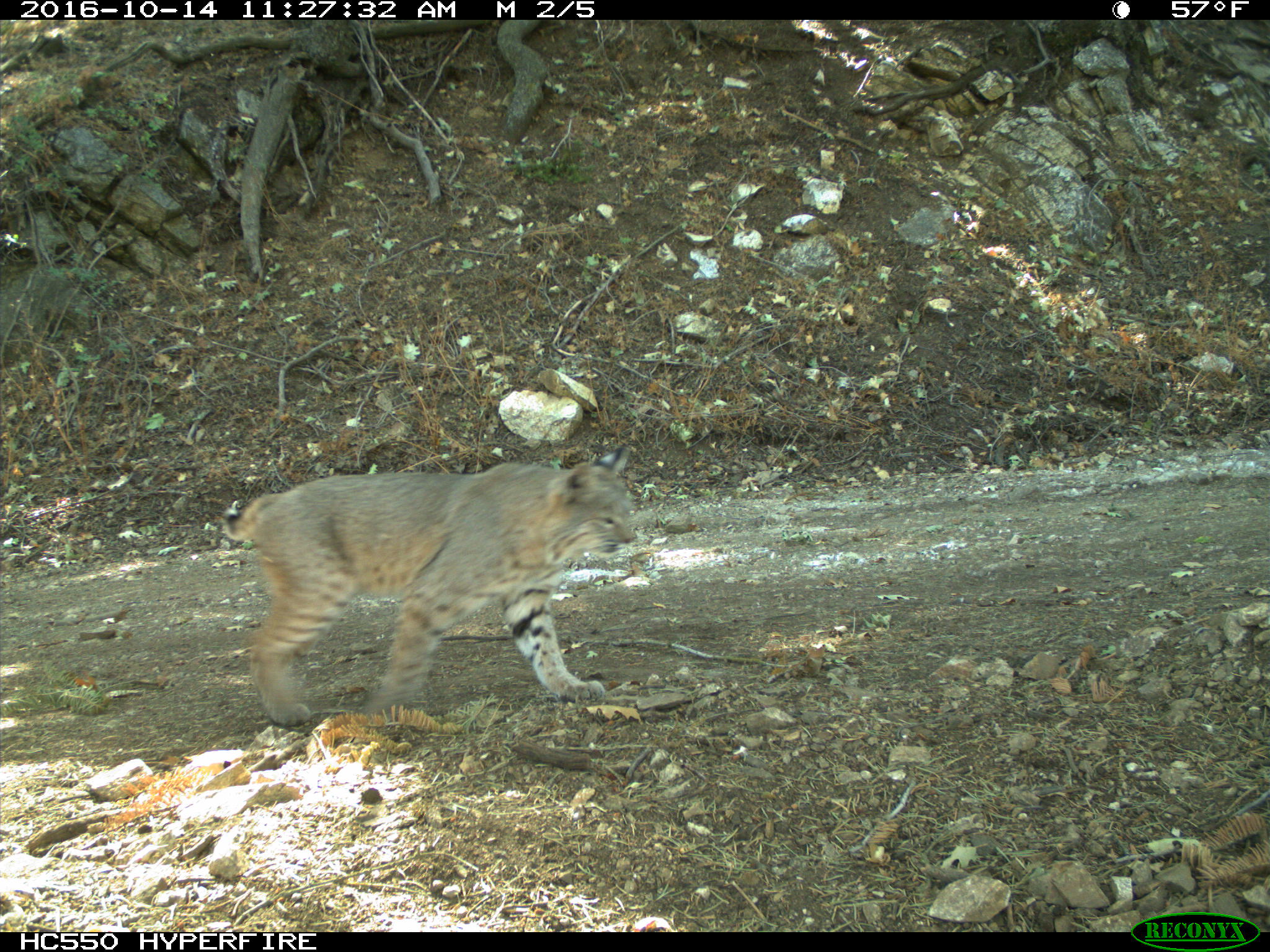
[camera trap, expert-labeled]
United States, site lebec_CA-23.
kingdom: Animalia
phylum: Chordata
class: Mammalia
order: Carnivora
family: Felidae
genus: Lynx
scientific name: Lynx rufus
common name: bobcat